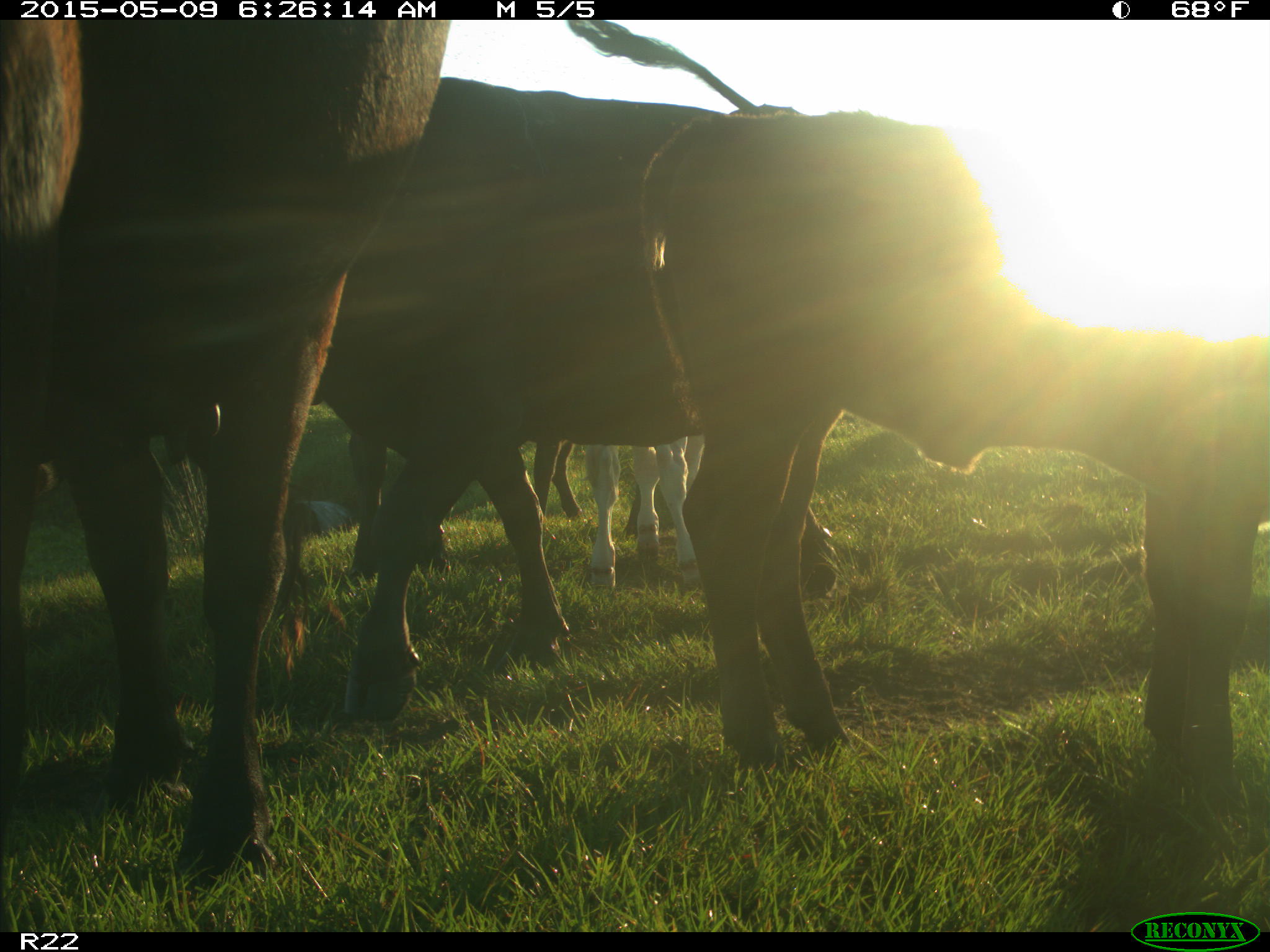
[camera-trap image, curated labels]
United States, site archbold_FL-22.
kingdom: Animalia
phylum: Chordata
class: Mammalia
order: Artiodactyla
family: Bovidae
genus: Bos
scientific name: Bos taurus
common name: domestic cow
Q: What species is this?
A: Bos taurus (domestic cow).